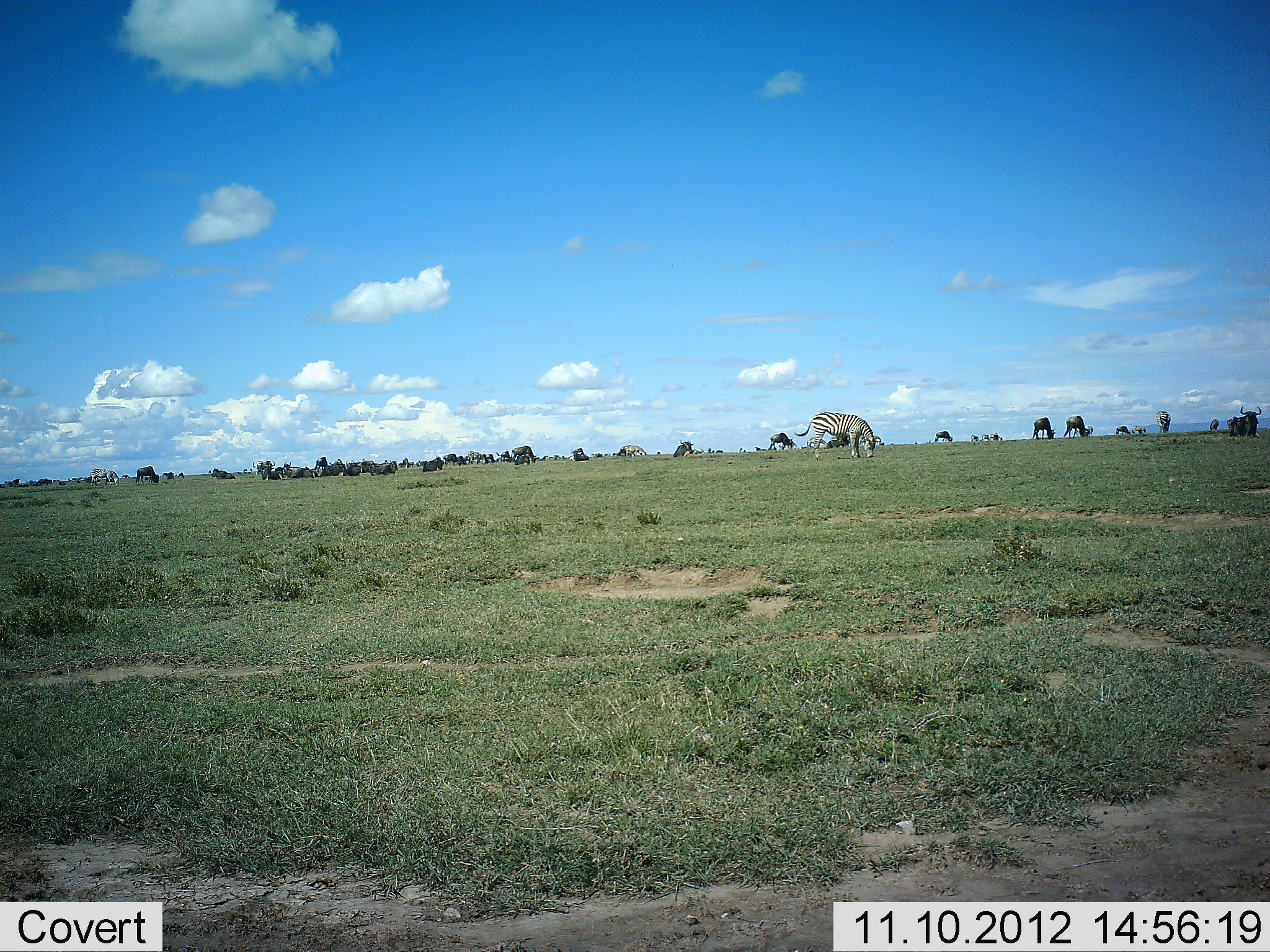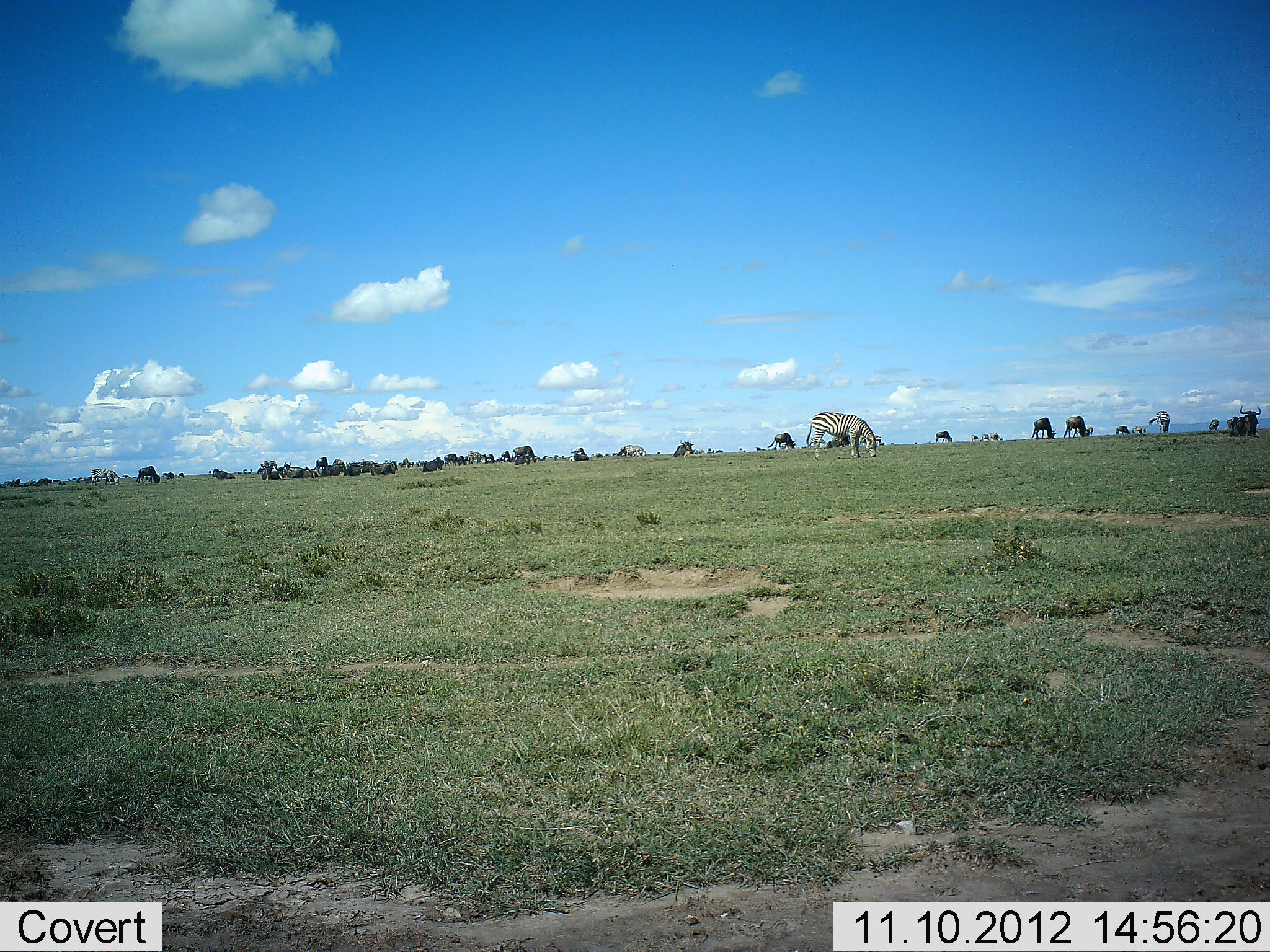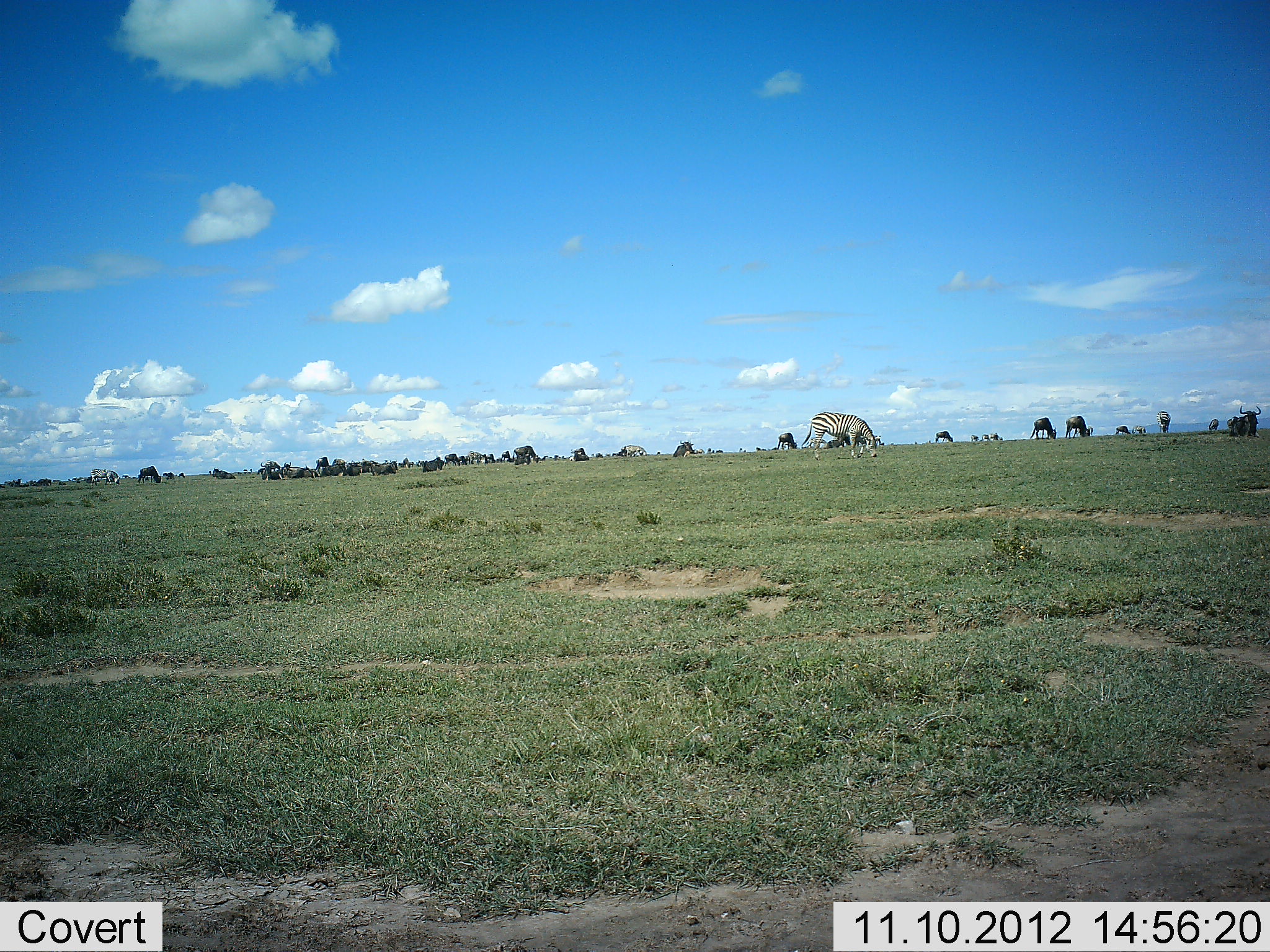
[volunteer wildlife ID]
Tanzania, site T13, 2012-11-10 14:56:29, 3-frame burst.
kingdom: Animalia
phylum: Chordata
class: Mammalia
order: Artiodactyla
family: Bovidae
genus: Connochaetes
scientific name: Connochaetes taurinus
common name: blue wildebeest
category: wildebeest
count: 11-50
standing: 30%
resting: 30%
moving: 10%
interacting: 0%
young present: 0%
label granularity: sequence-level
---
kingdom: Animalia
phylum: Chordata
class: Mammalia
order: Perissodactyla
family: Equidae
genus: Equus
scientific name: Equus quagga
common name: plains zebra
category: zebra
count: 3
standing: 23%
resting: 0%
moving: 0%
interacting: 0%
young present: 0%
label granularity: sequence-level